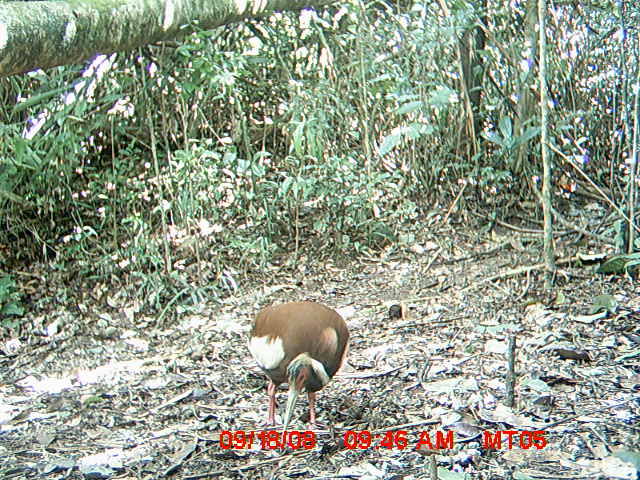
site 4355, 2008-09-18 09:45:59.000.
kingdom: Animalia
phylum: Chordata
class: Aves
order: Cuculiformes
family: Cuculidae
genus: Coua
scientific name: Coua serriana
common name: red-breasted coua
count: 2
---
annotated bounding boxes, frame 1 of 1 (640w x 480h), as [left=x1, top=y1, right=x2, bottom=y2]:
coua serriana: [left=246, top=300, right=350, bottom=451]